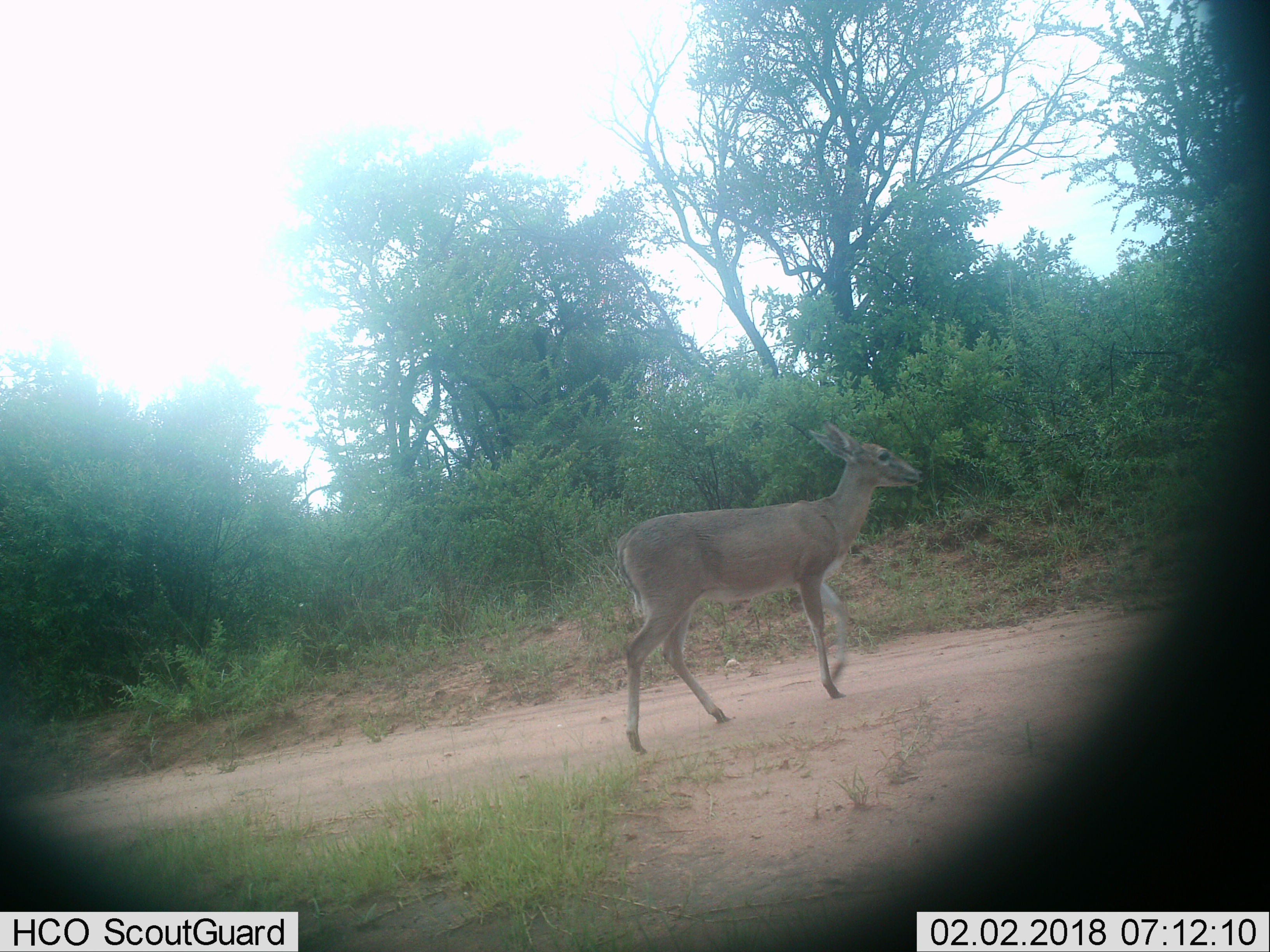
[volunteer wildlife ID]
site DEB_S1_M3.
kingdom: Animalia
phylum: Chordata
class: Mammalia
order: Artiodactyla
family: Bovidae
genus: Sylvicapra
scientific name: Sylvicapra grimmia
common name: common duiker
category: duikercommongrey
Duikercommongrey (common duiker) (Sylvicapra grimmia), count 1. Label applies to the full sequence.